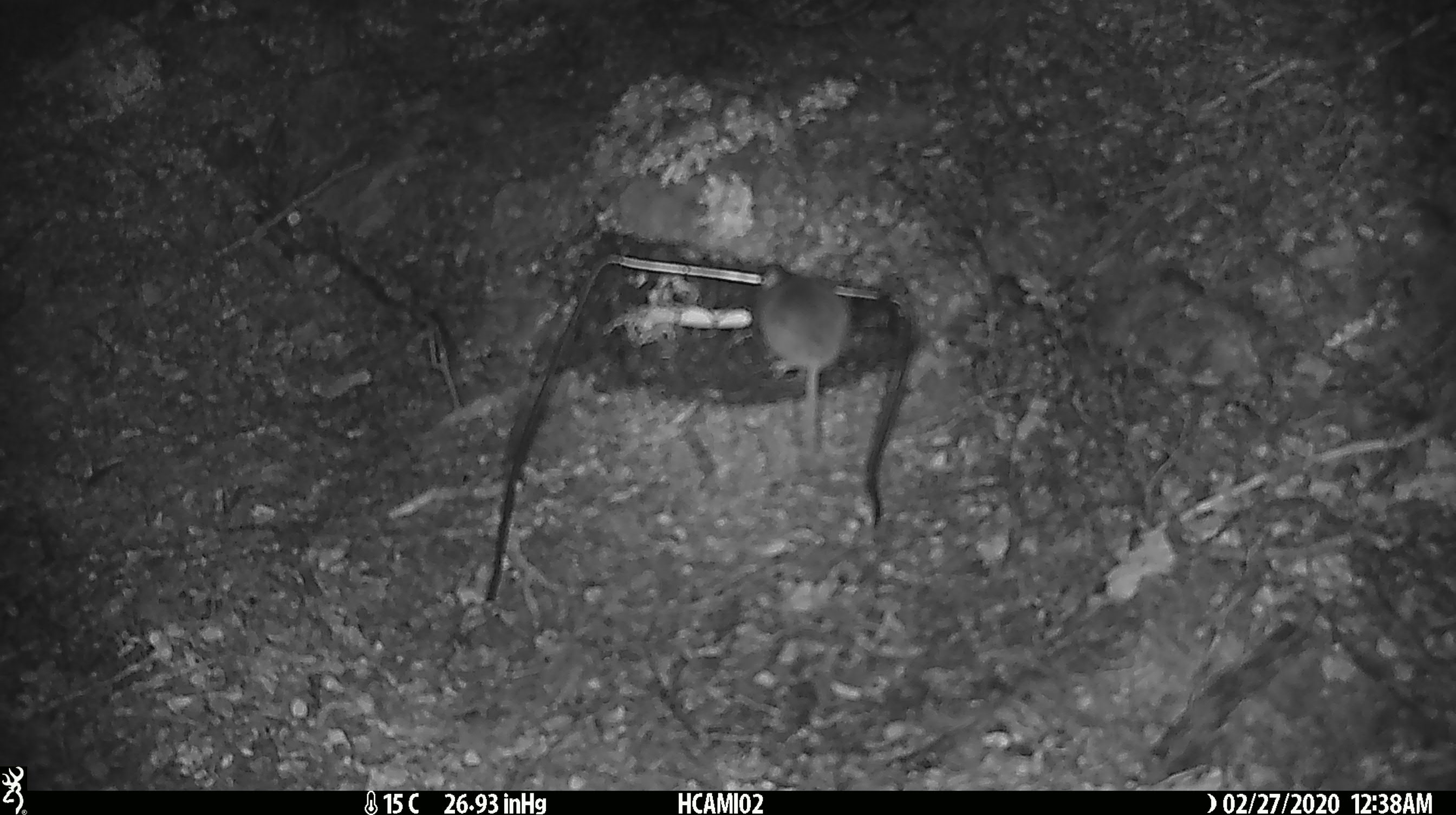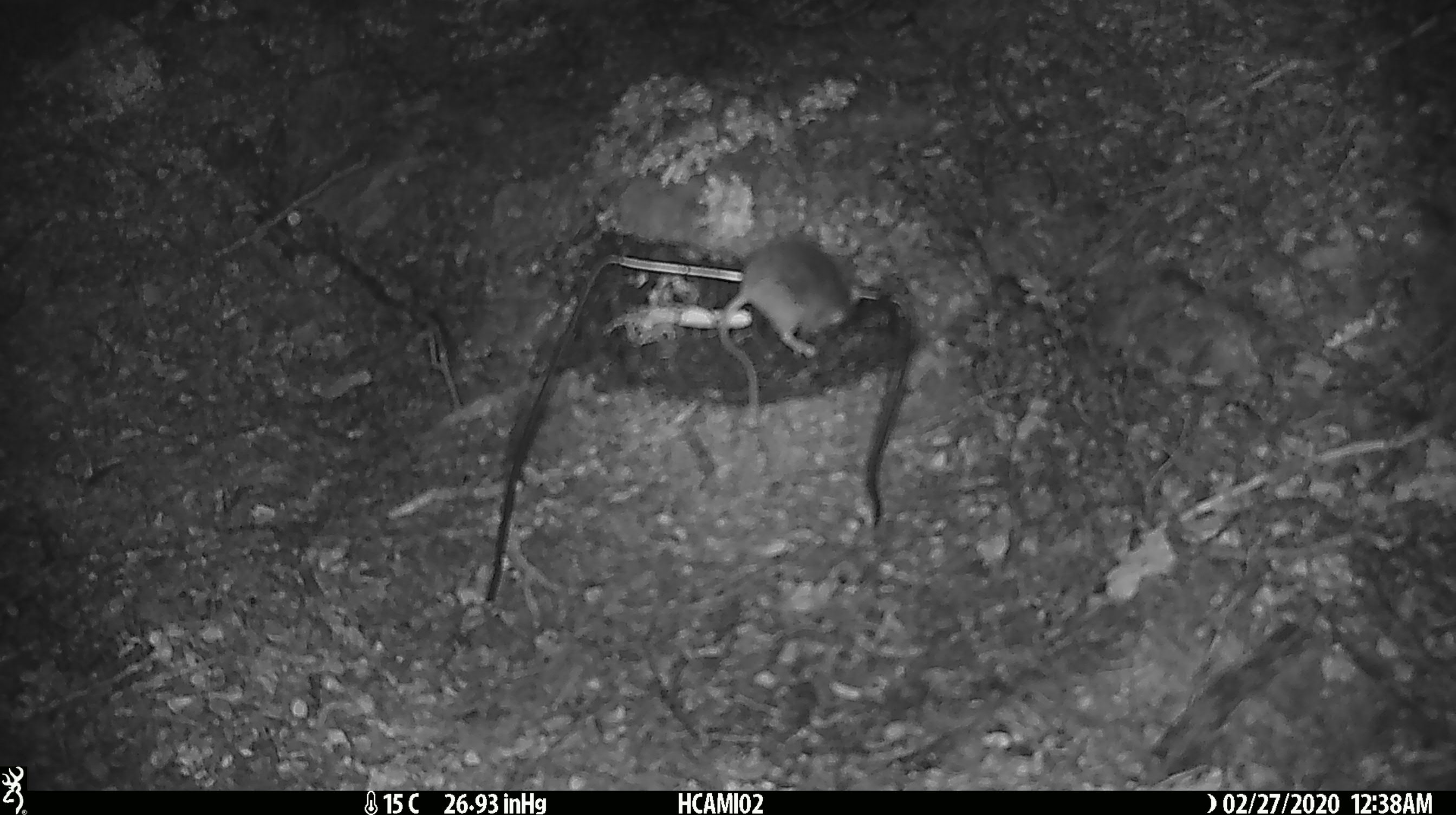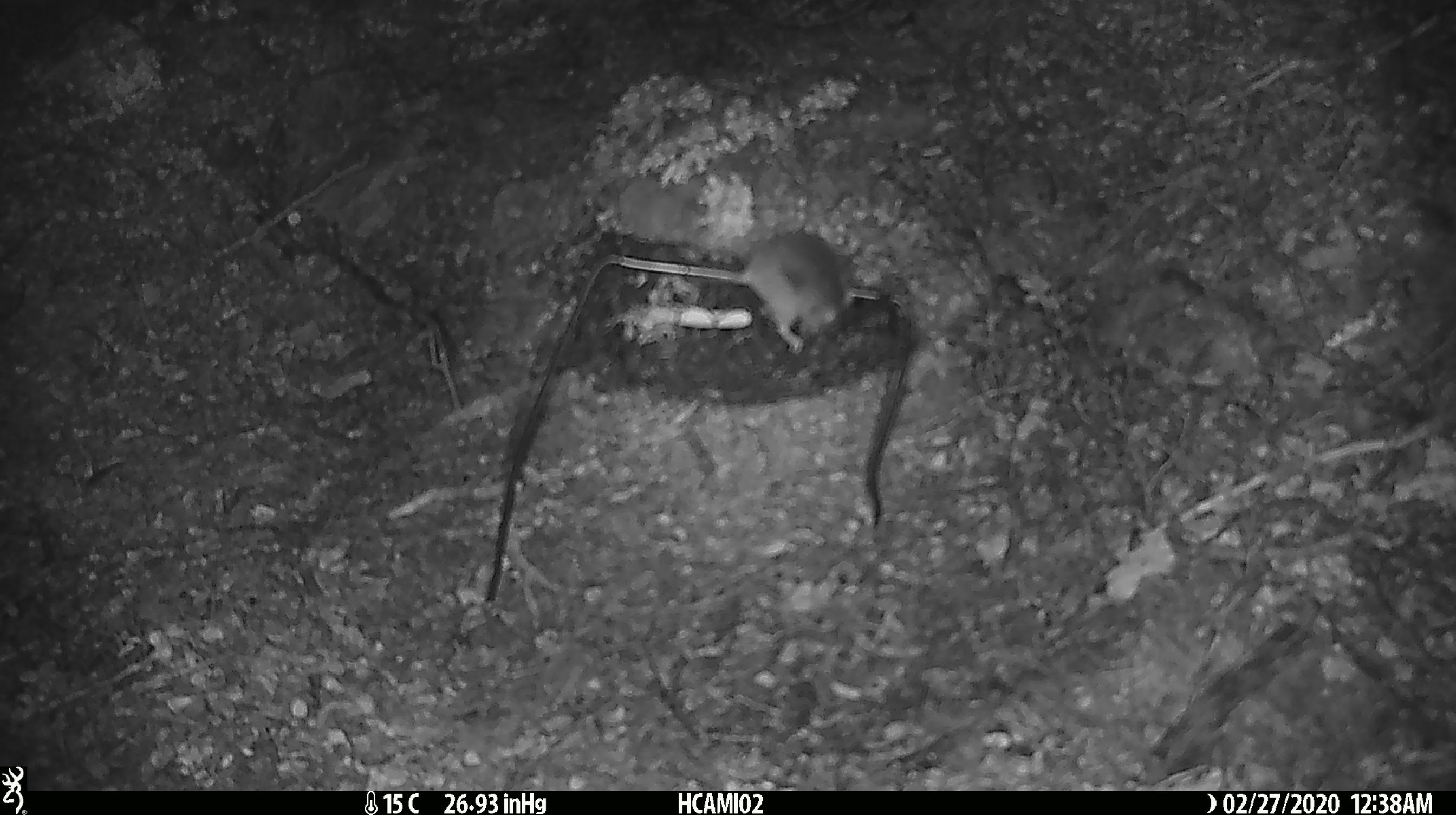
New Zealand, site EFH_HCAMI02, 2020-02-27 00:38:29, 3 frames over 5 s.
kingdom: Animalia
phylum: Chordata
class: Mammalia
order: Rodentia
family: Muridae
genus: Mus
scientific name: Mus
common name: mouse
Mouse (Mus).